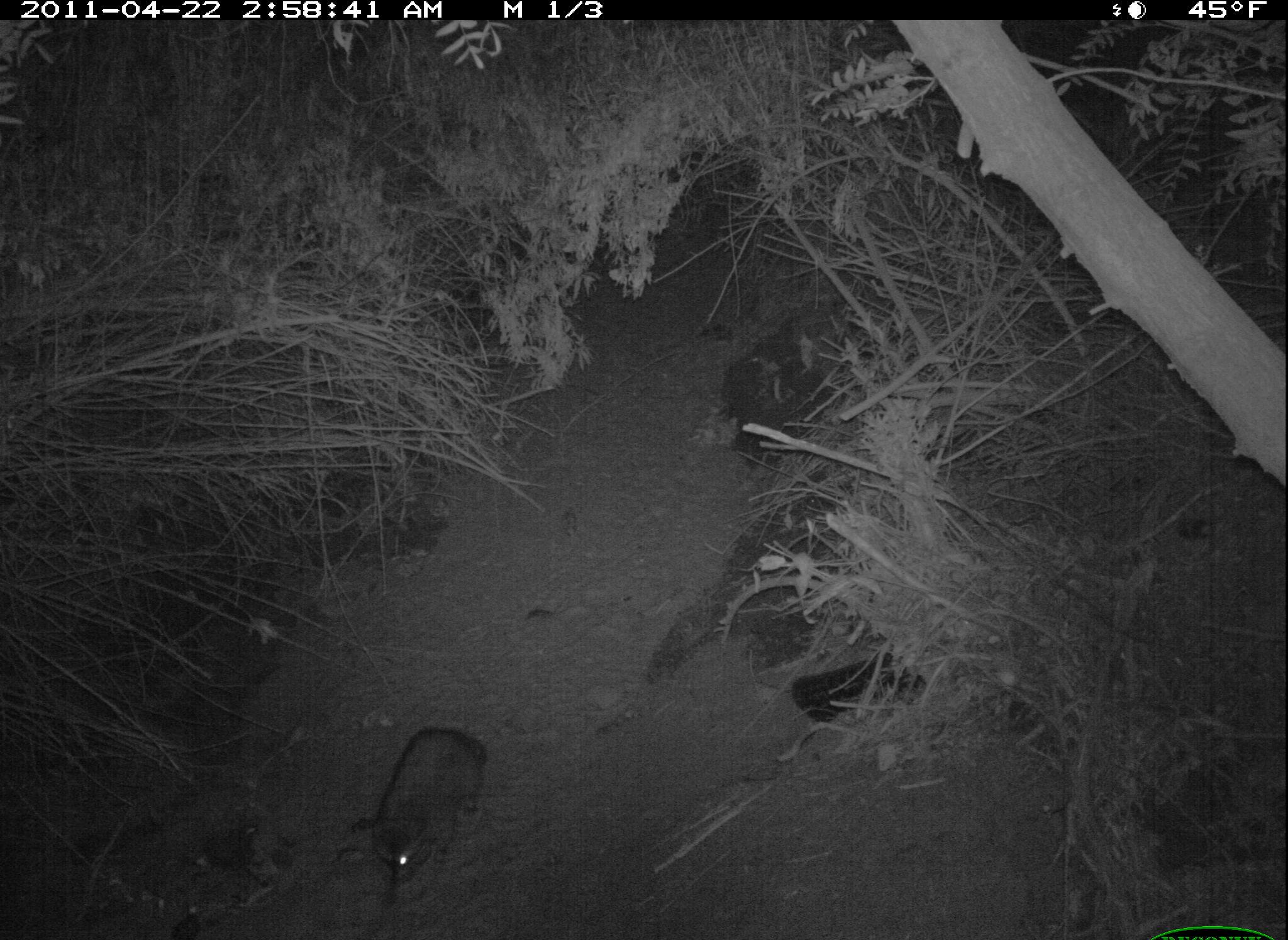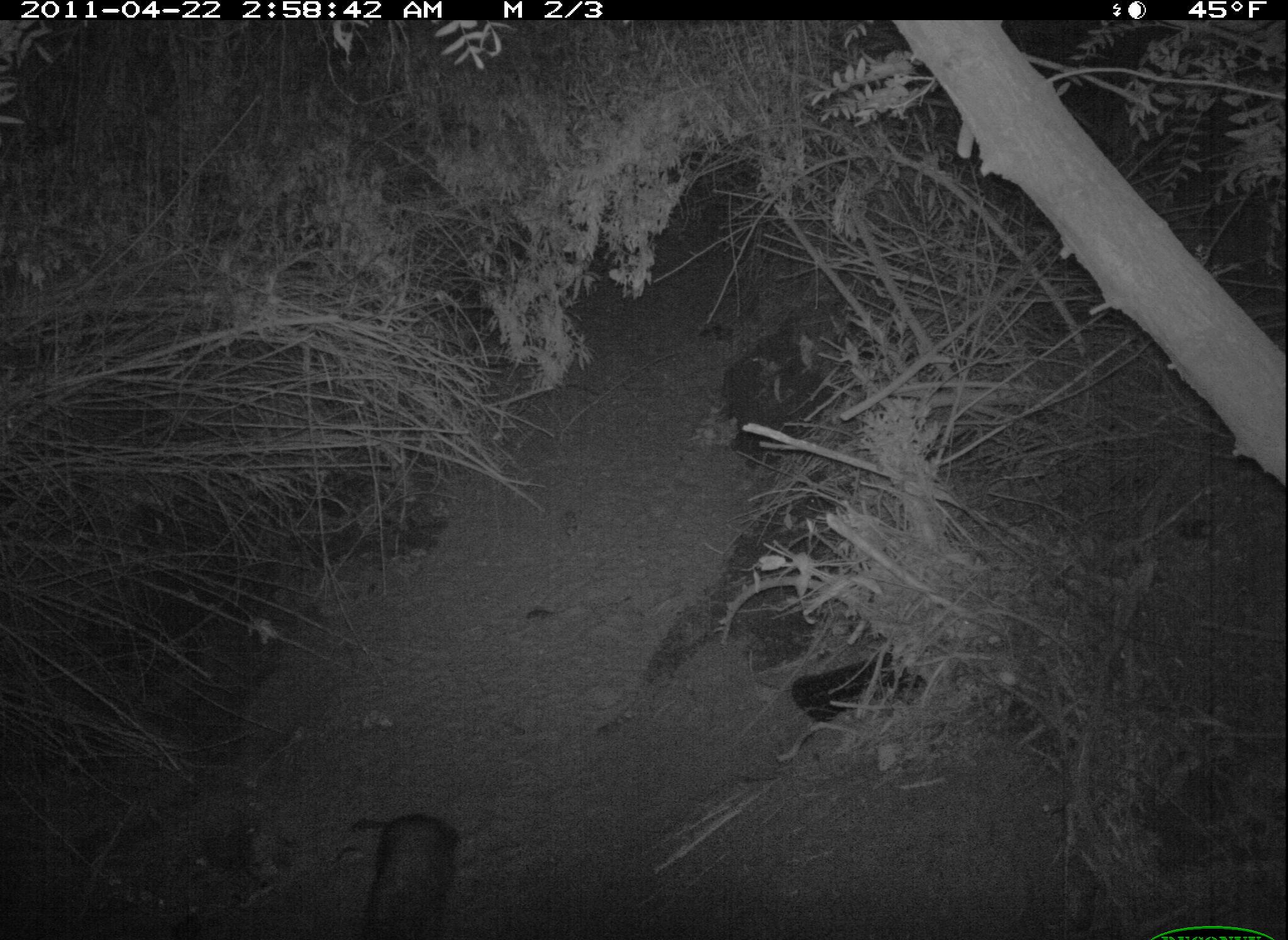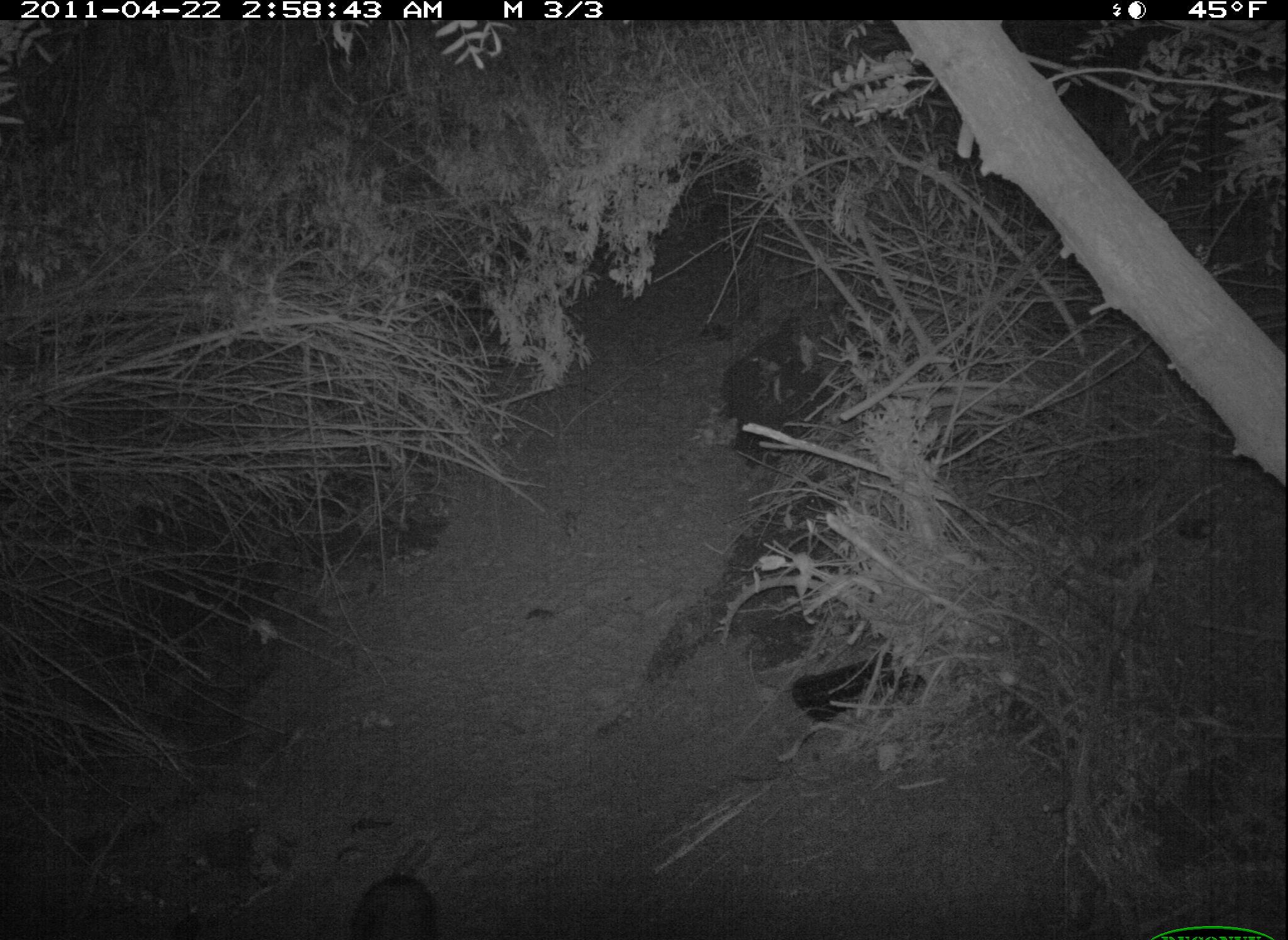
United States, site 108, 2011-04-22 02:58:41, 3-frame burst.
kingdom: Animalia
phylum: Chordata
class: Mammalia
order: Carnivora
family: Procyonidae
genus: Procyon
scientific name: Procyon lotor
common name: raccoon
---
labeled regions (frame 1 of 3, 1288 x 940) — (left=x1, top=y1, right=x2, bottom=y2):
raccoon: (left=338, top=712, right=501, bottom=912)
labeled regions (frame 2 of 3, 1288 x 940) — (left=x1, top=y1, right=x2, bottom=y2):
raccoon: (left=357, top=804, right=475, bottom=940)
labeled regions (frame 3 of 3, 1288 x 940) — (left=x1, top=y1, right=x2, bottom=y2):
raccoon: (left=341, top=844, right=456, bottom=940)